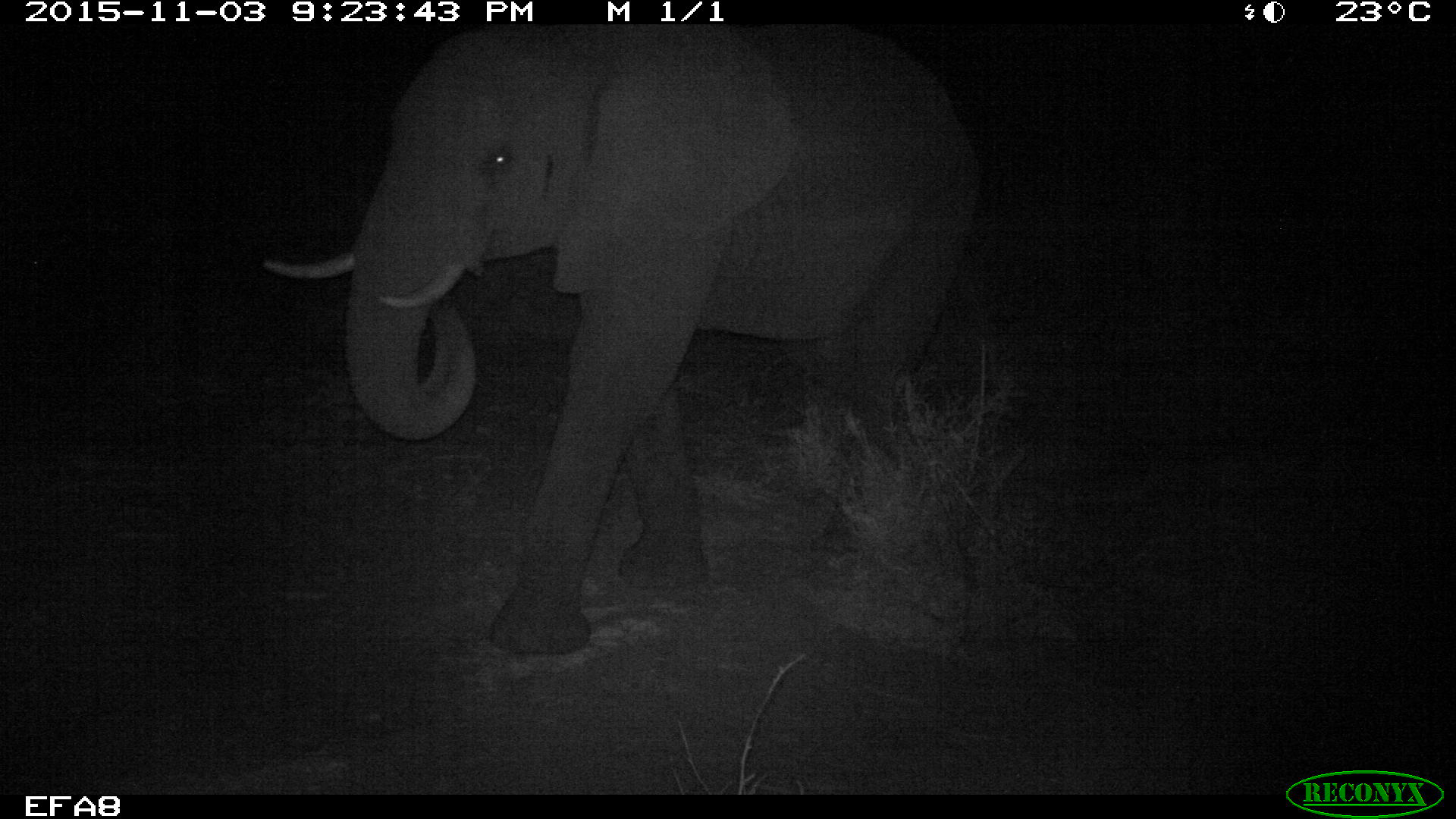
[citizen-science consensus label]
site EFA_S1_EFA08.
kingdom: Animalia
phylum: Chordata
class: Mammalia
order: Proboscidea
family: Elephantidae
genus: Loxodonta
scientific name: Loxodonta africana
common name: african bush elephant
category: elephant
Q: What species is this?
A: Elephant (african bush elephant) (Loxodonta africana).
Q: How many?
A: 1.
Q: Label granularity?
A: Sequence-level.